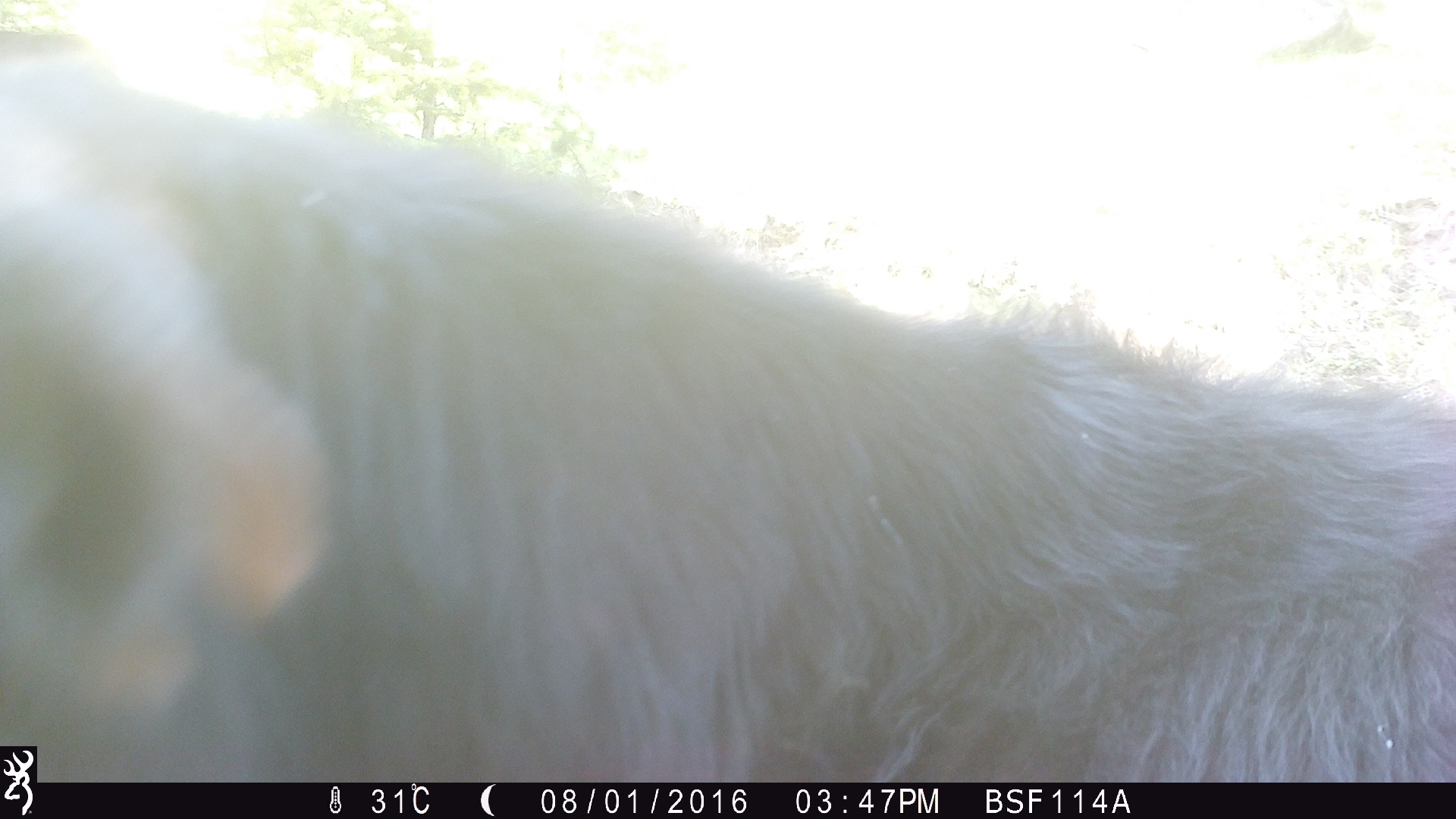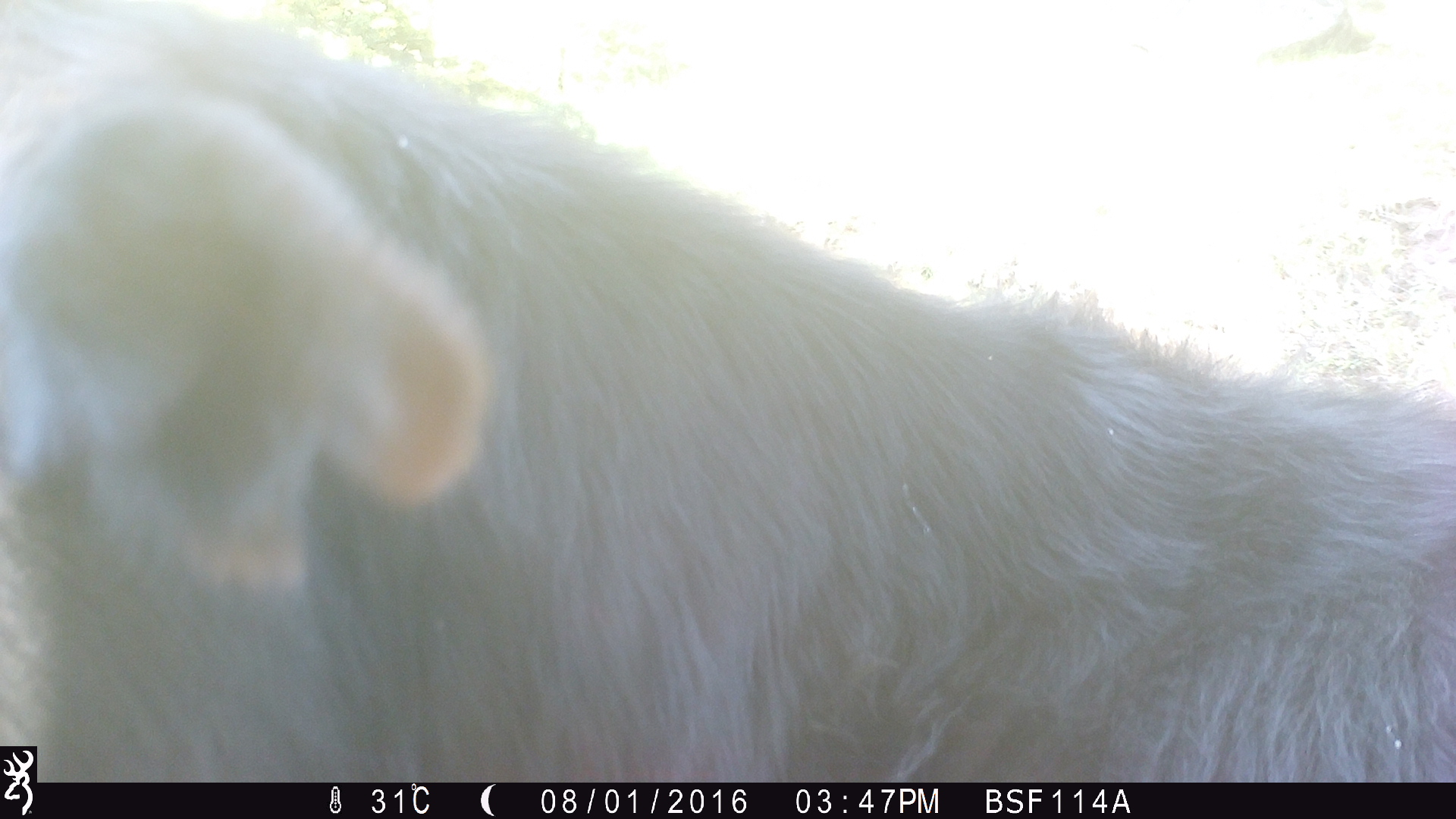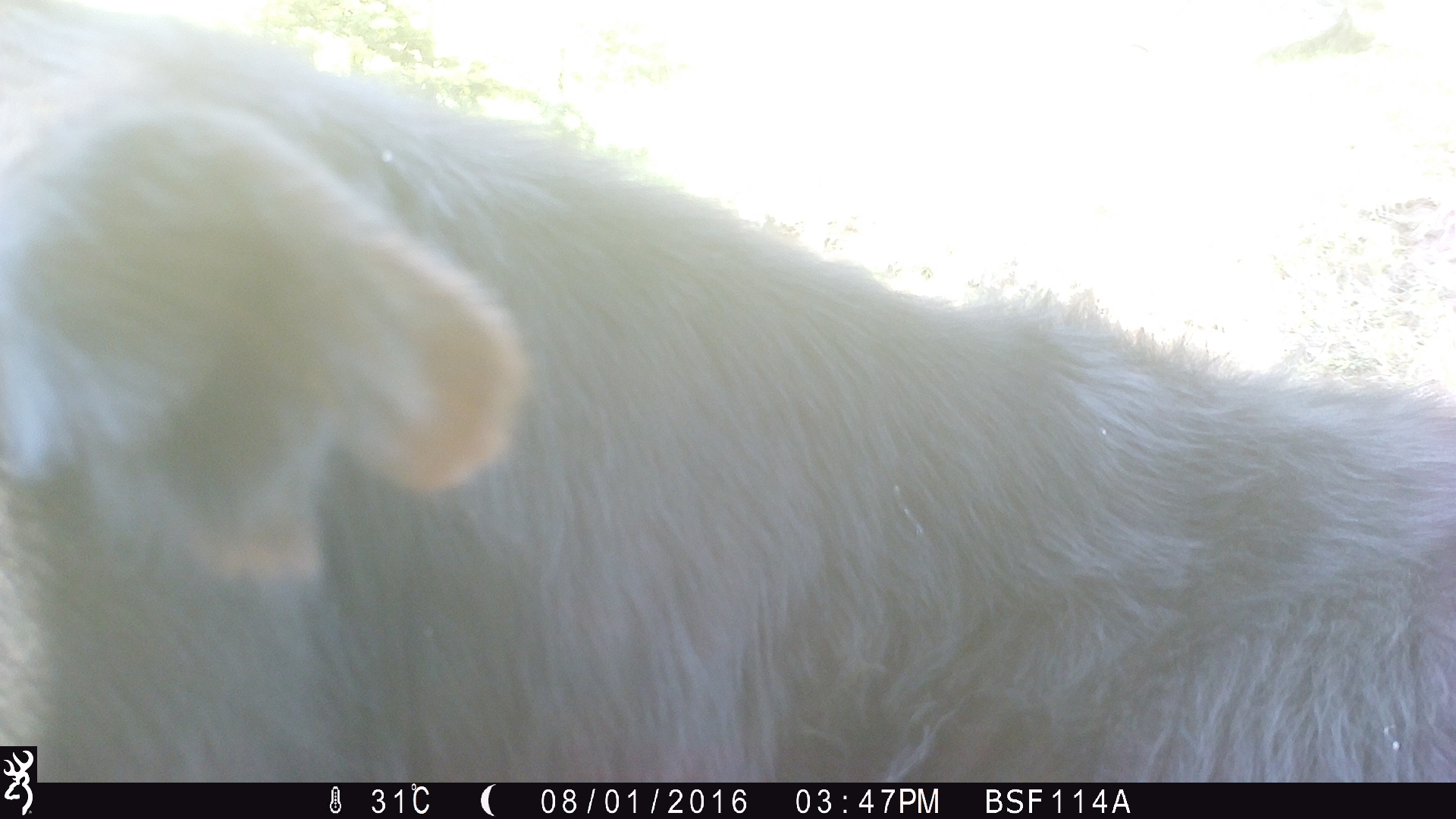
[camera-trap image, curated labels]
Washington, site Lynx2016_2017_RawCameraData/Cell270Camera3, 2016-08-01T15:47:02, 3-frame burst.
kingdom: Animalia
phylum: Chordata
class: Mammalia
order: Artiodactyla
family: Bovidae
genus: Bos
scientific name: Bos taurus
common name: domestic cattle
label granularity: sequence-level